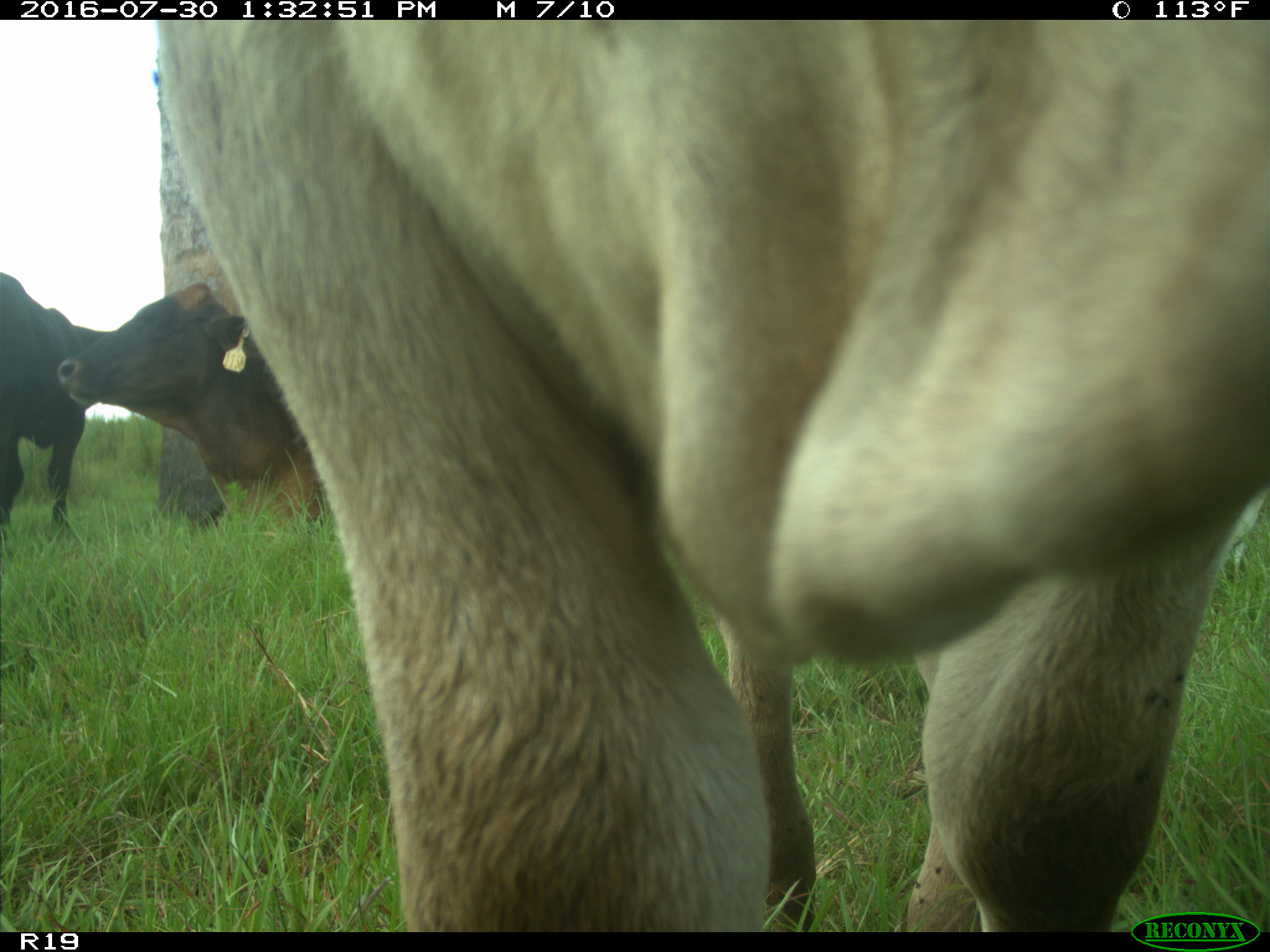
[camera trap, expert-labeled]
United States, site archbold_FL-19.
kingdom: Animalia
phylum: Chordata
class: Mammalia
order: Artiodactyla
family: Bovidae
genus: Bos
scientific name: Bos taurus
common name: domestic cow